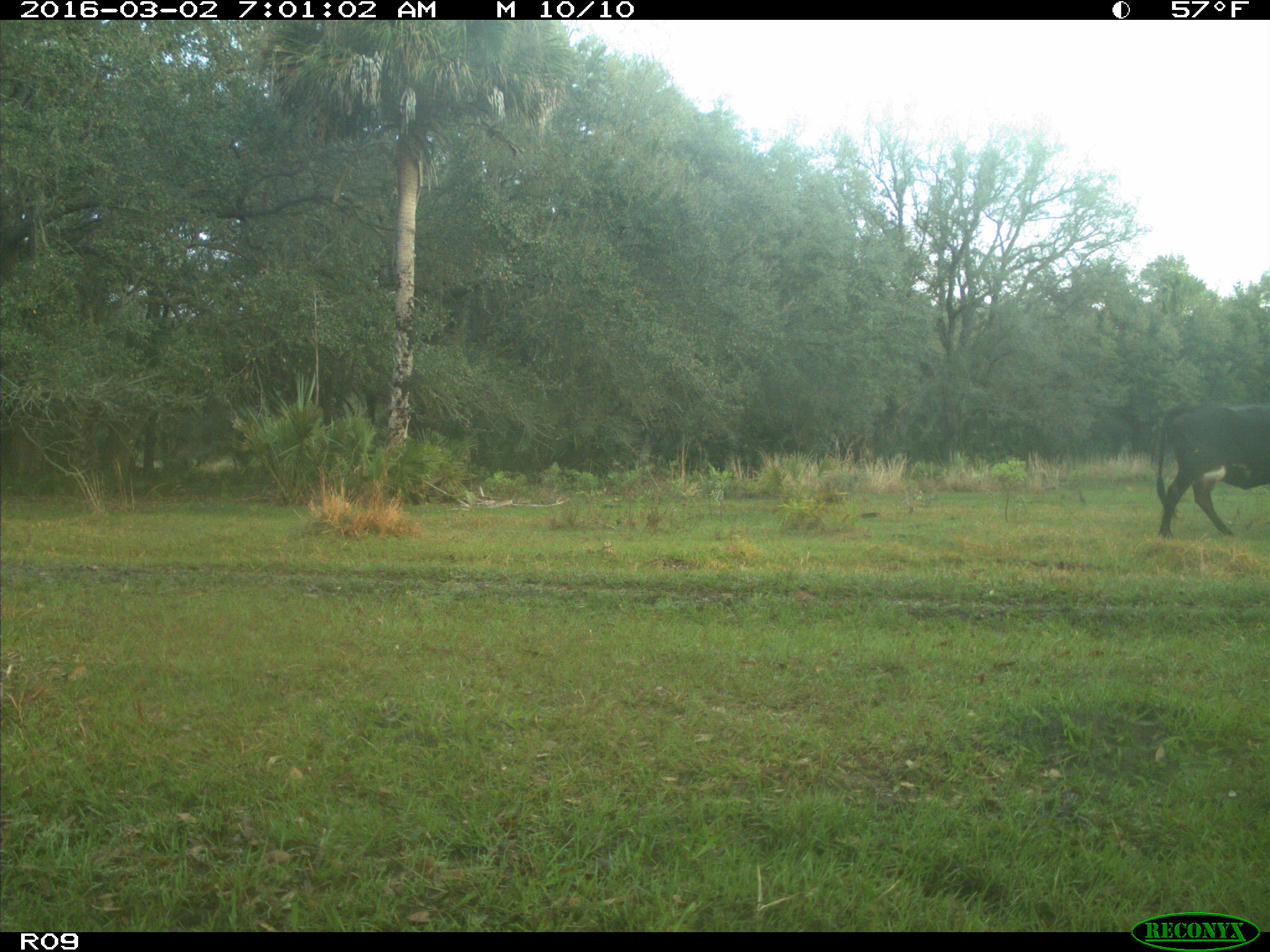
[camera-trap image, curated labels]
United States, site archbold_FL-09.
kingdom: Animalia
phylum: Chordata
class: Mammalia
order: Artiodactyla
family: Bovidae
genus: Bos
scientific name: Bos taurus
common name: domestic cow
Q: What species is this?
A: Bos taurus (domestic cow).